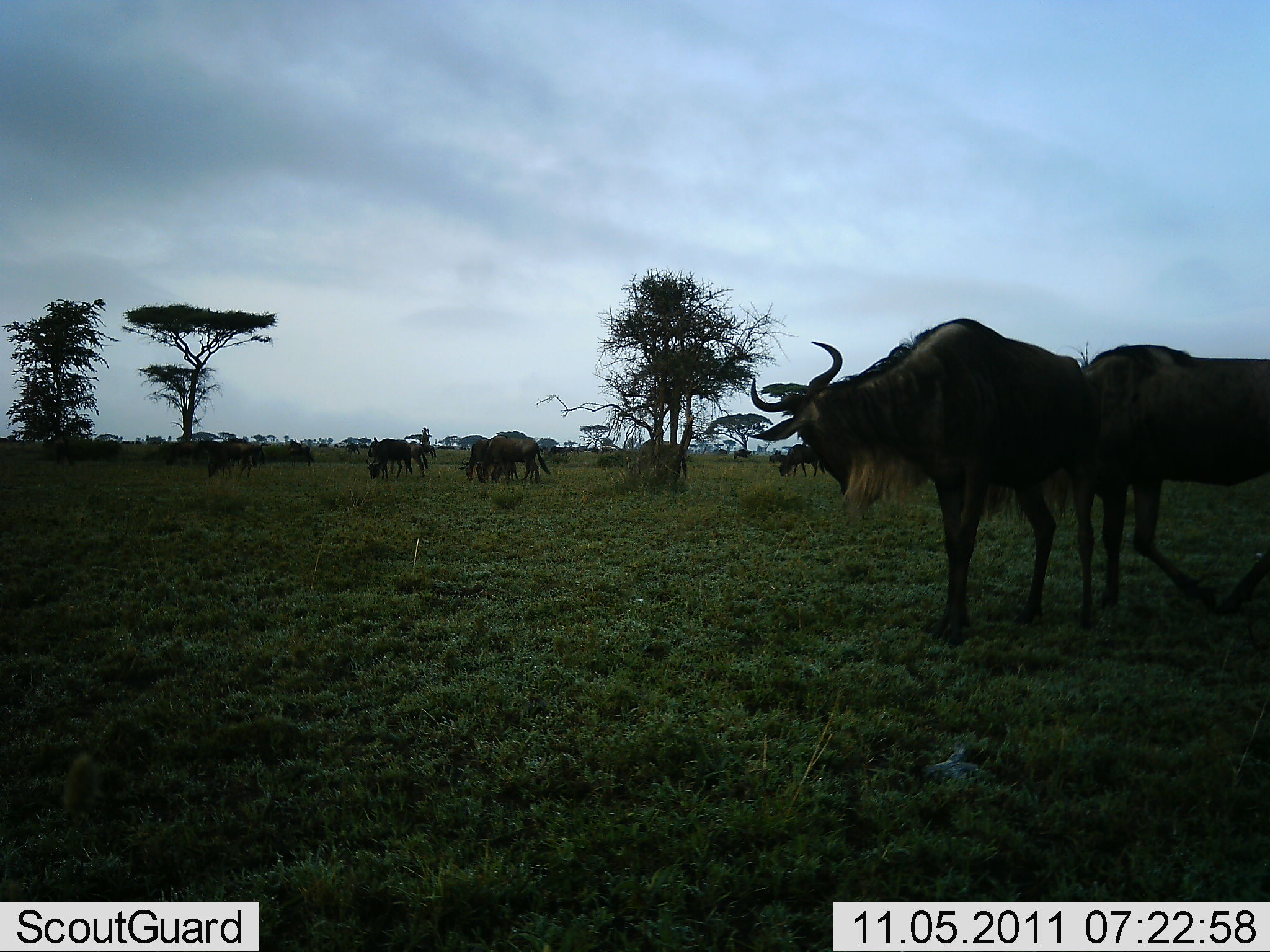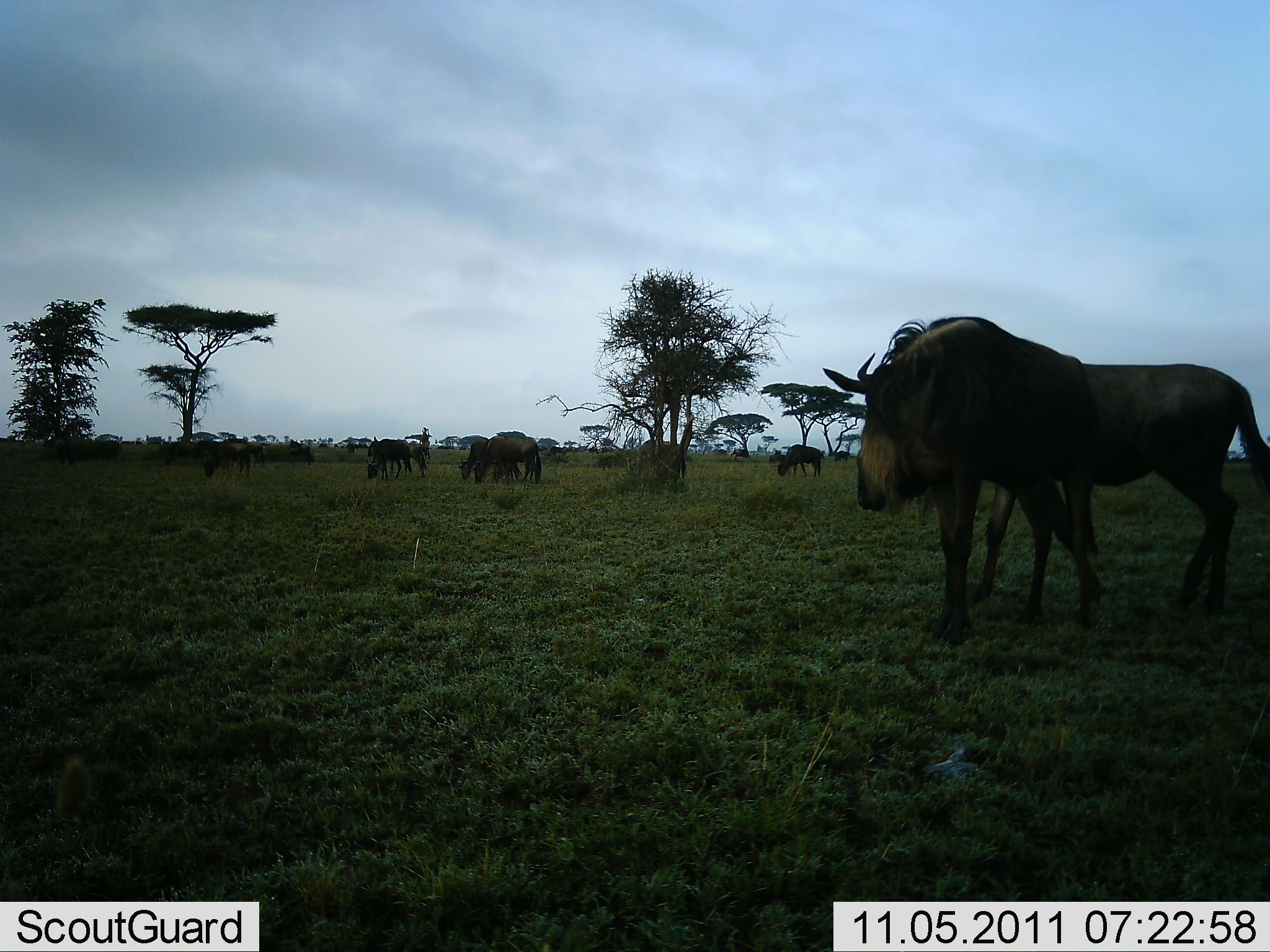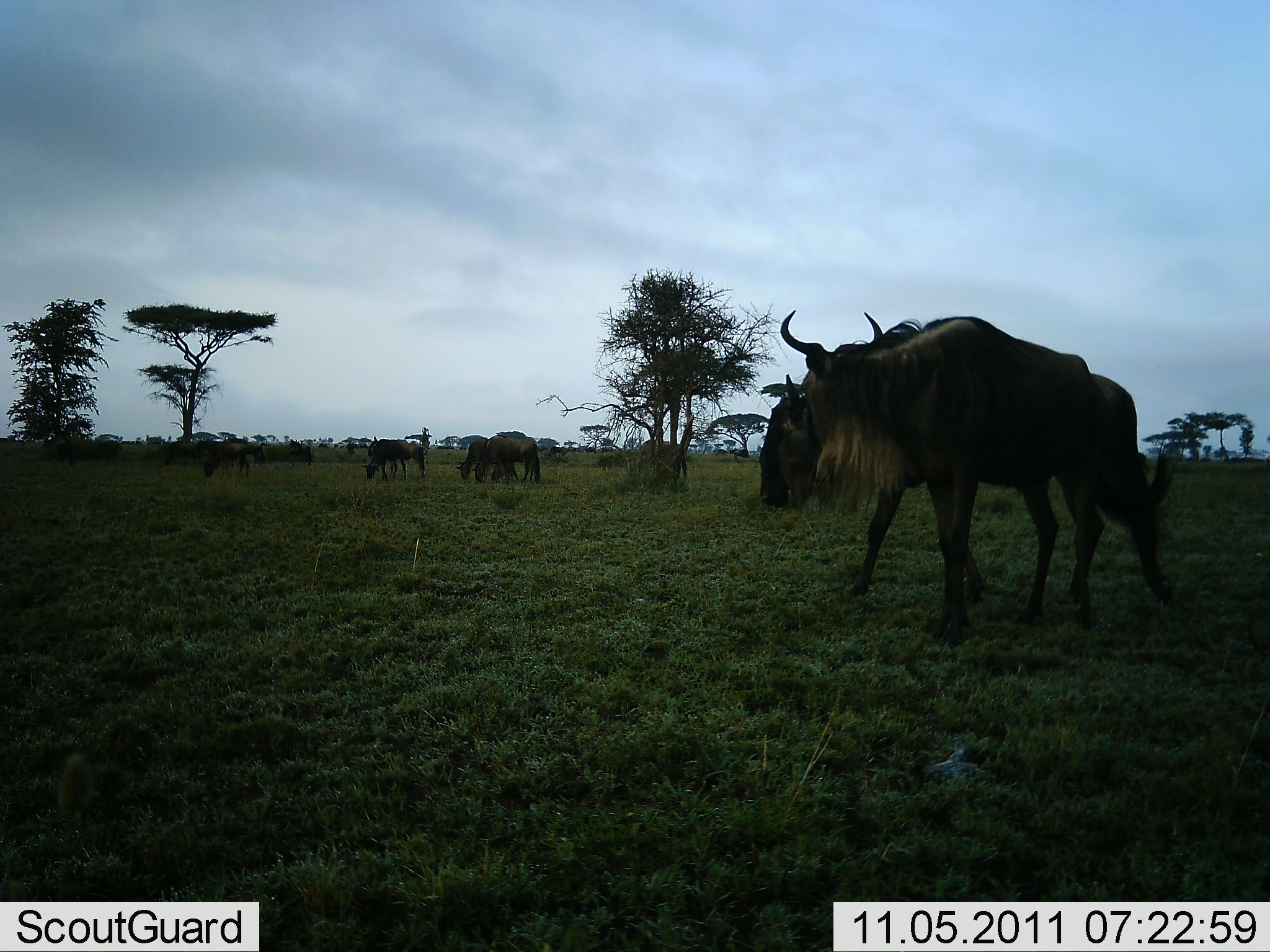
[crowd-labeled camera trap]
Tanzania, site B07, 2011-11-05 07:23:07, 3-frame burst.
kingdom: Animalia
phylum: Chordata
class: Mammalia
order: Artiodactyla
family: Bovidae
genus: Connochaetes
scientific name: Connochaetes taurinus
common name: blue wildebeest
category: wildebeest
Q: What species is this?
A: Wildebeest (blue wildebeest) (Connochaetes taurinus).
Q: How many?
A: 8.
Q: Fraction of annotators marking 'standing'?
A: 82%.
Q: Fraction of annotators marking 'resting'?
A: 0%.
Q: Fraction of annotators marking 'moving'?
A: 45%.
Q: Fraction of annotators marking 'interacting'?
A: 27%.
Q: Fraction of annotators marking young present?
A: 0%.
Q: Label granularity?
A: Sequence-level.